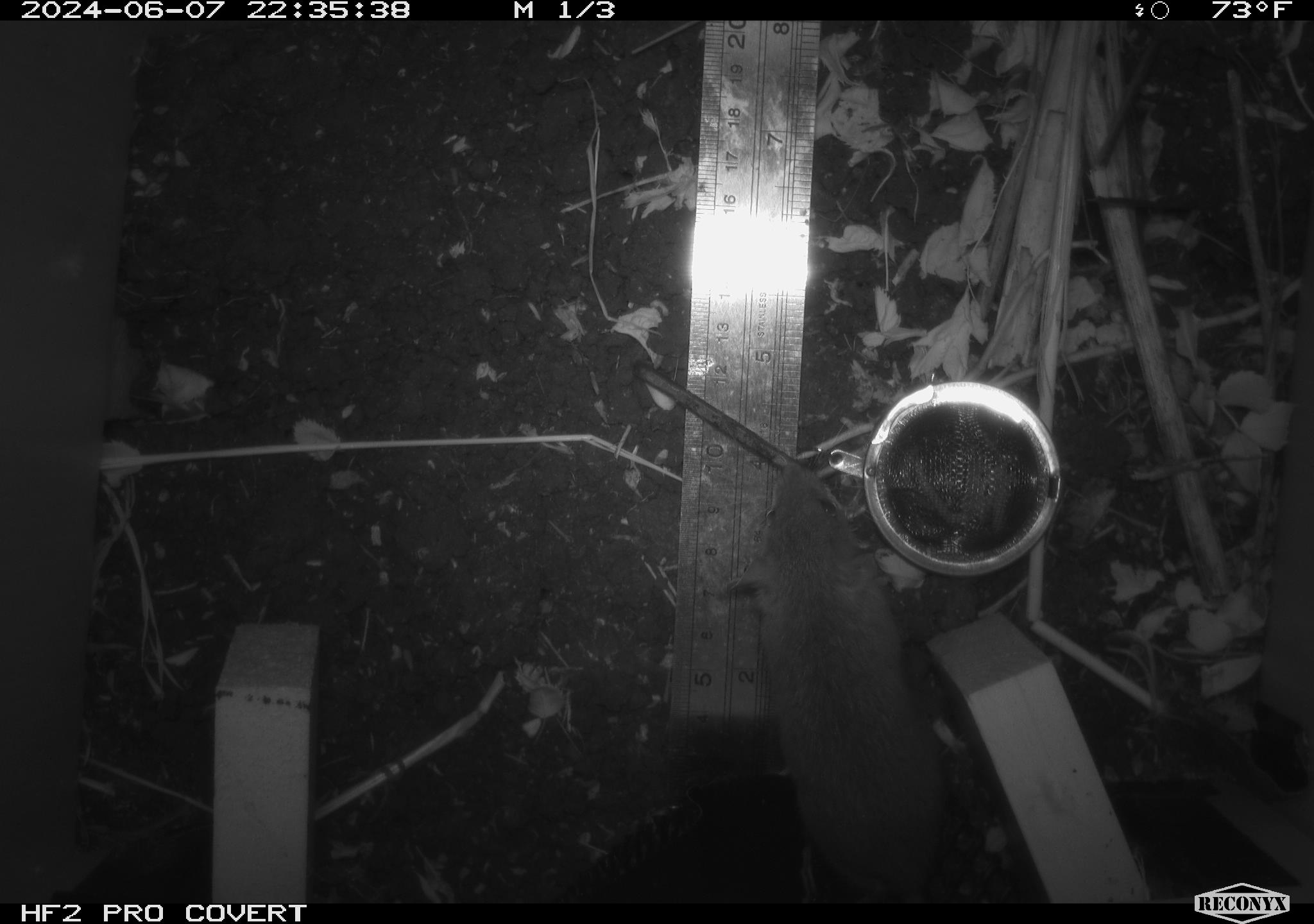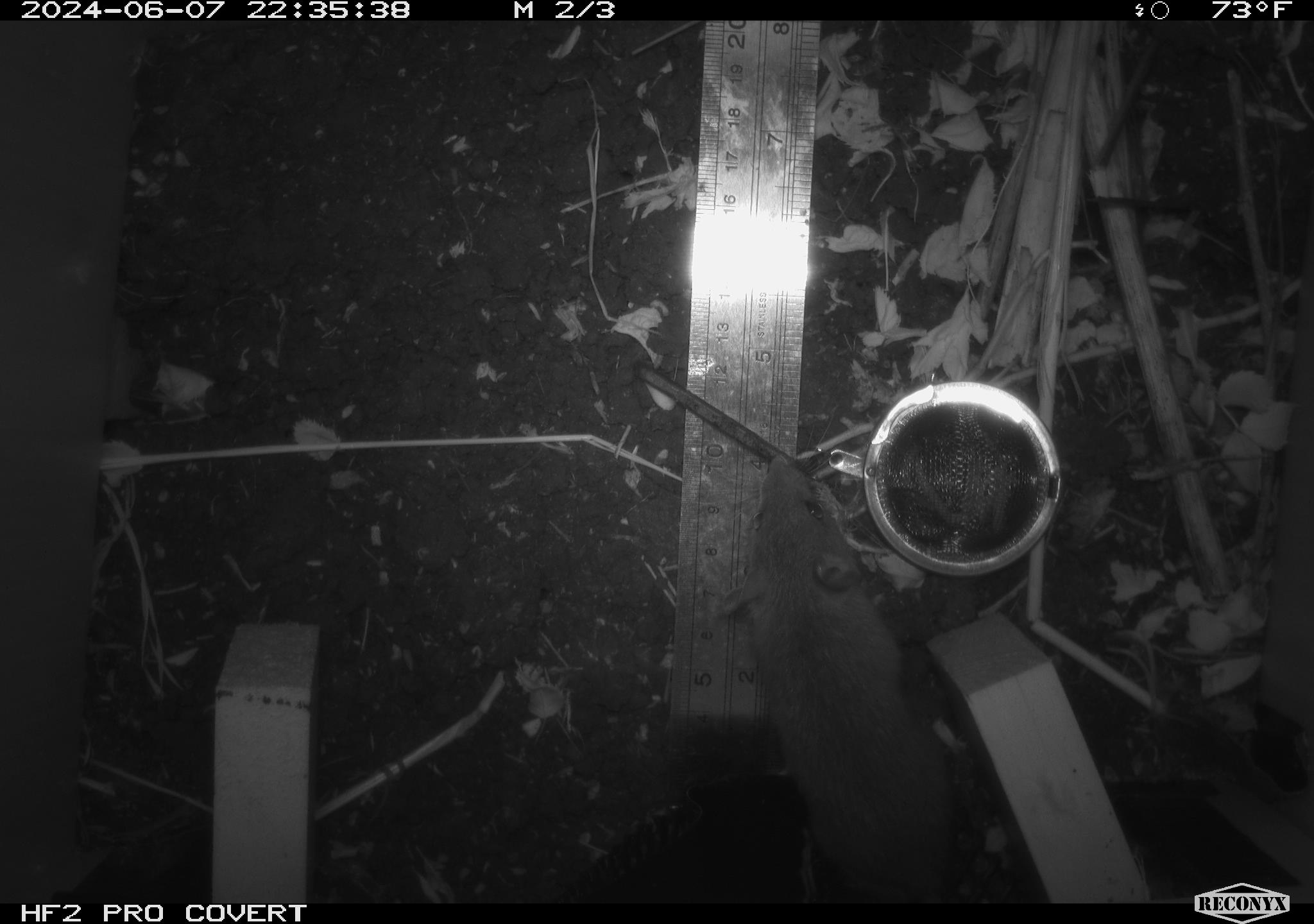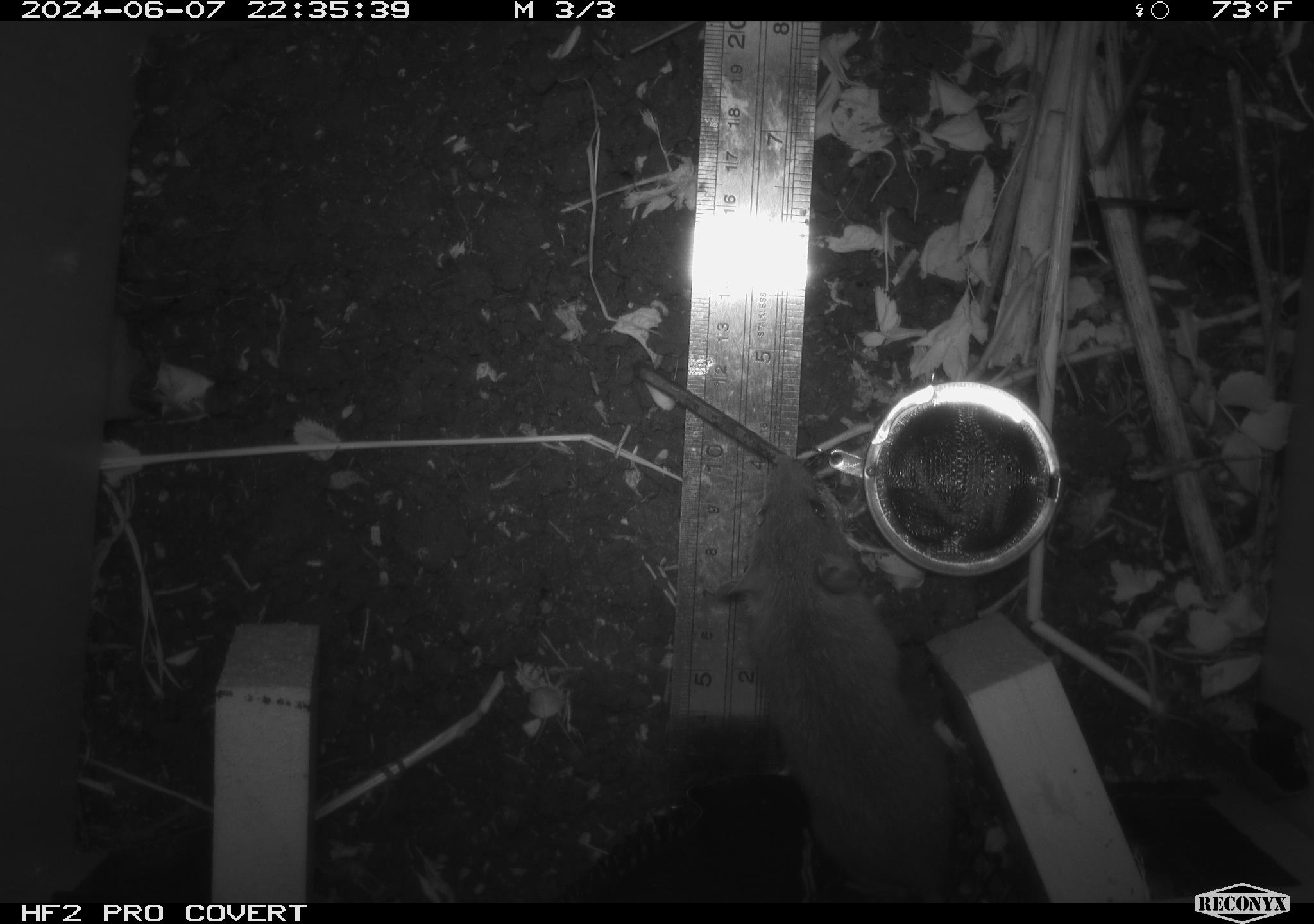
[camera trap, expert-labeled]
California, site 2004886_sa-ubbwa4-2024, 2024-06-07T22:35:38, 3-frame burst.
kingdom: Animalia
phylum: Chordata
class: Mammalia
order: Rodentia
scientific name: Rodentia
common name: woodrat or rat or mouse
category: woodrat or rat or mouse species